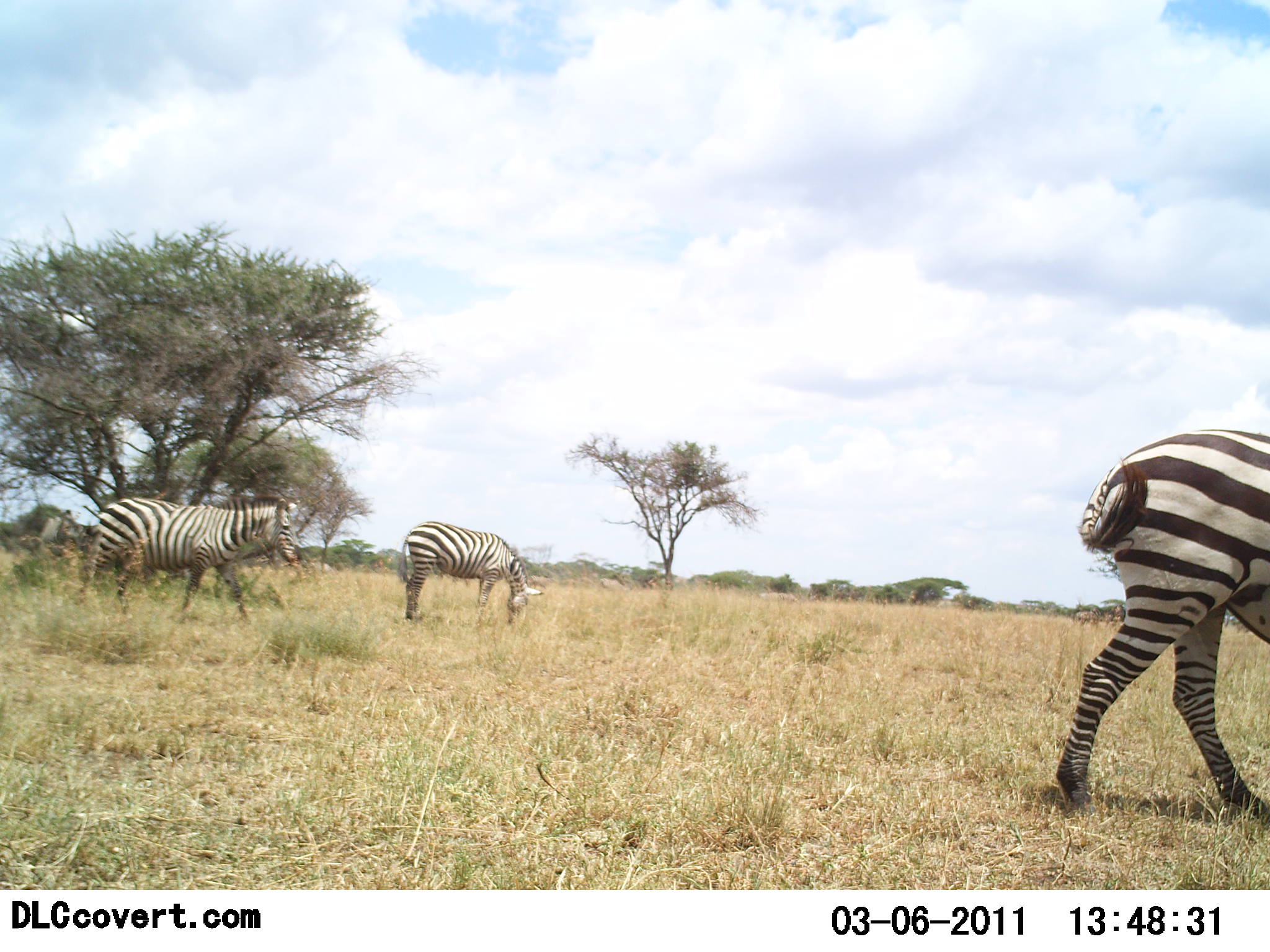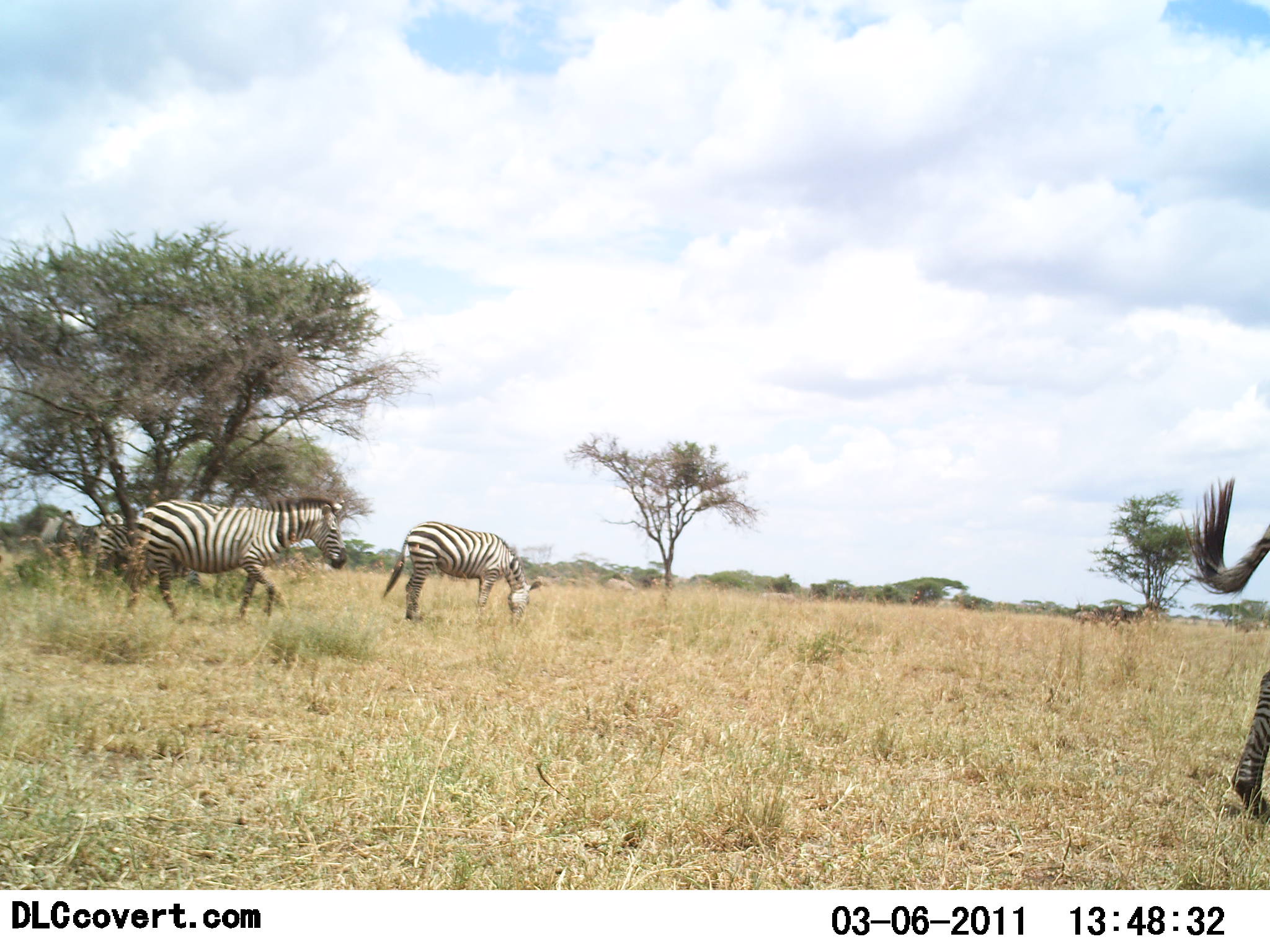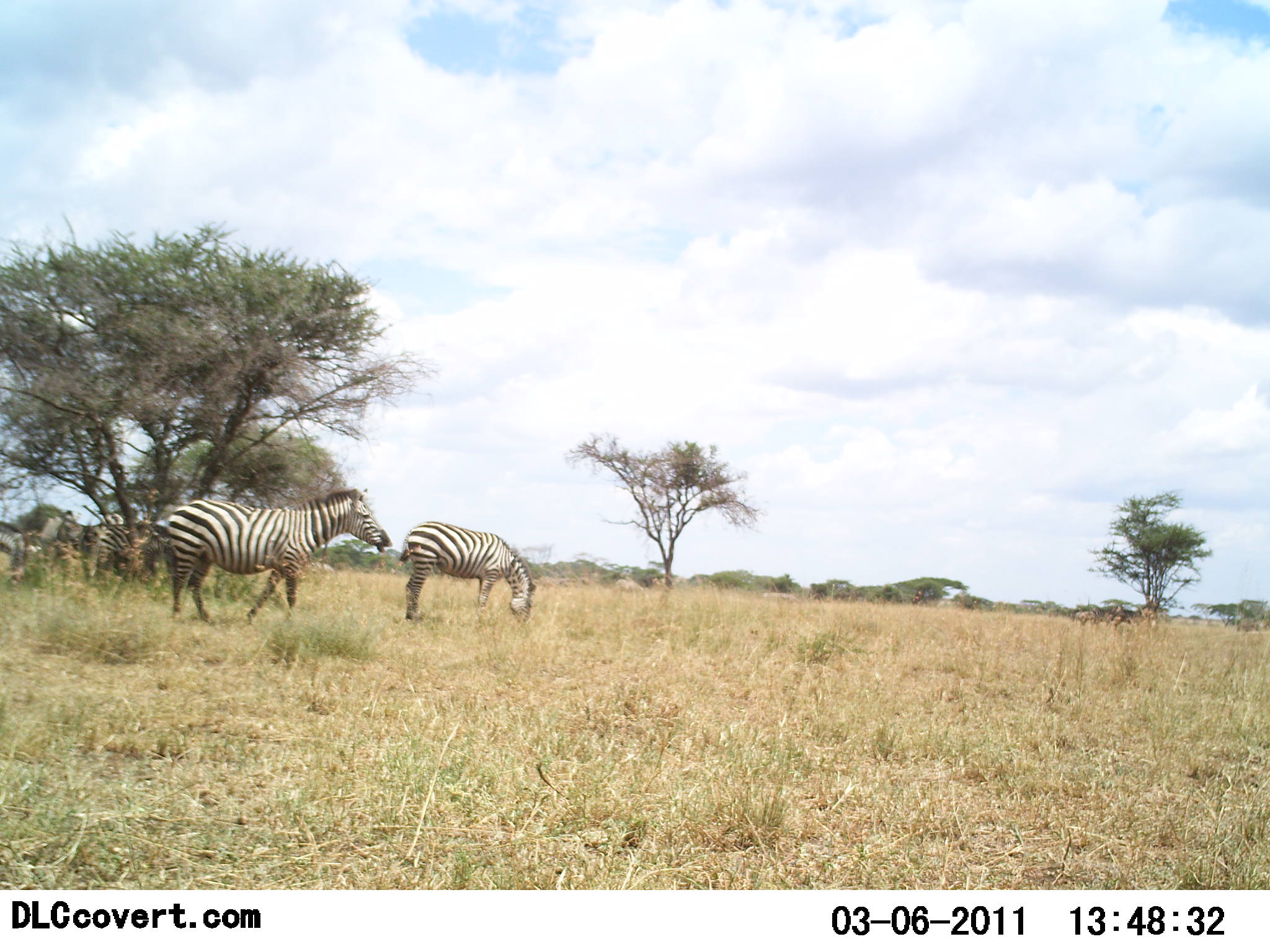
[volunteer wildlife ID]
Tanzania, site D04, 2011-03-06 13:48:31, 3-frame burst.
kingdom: Animalia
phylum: Chordata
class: Mammalia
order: Perissodactyla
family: Equidae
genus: Equus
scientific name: Equus quagga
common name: plains zebra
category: zebra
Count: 4.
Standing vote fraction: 33%.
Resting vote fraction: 0%.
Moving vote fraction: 87%.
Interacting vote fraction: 0%.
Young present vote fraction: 0%.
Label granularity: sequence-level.